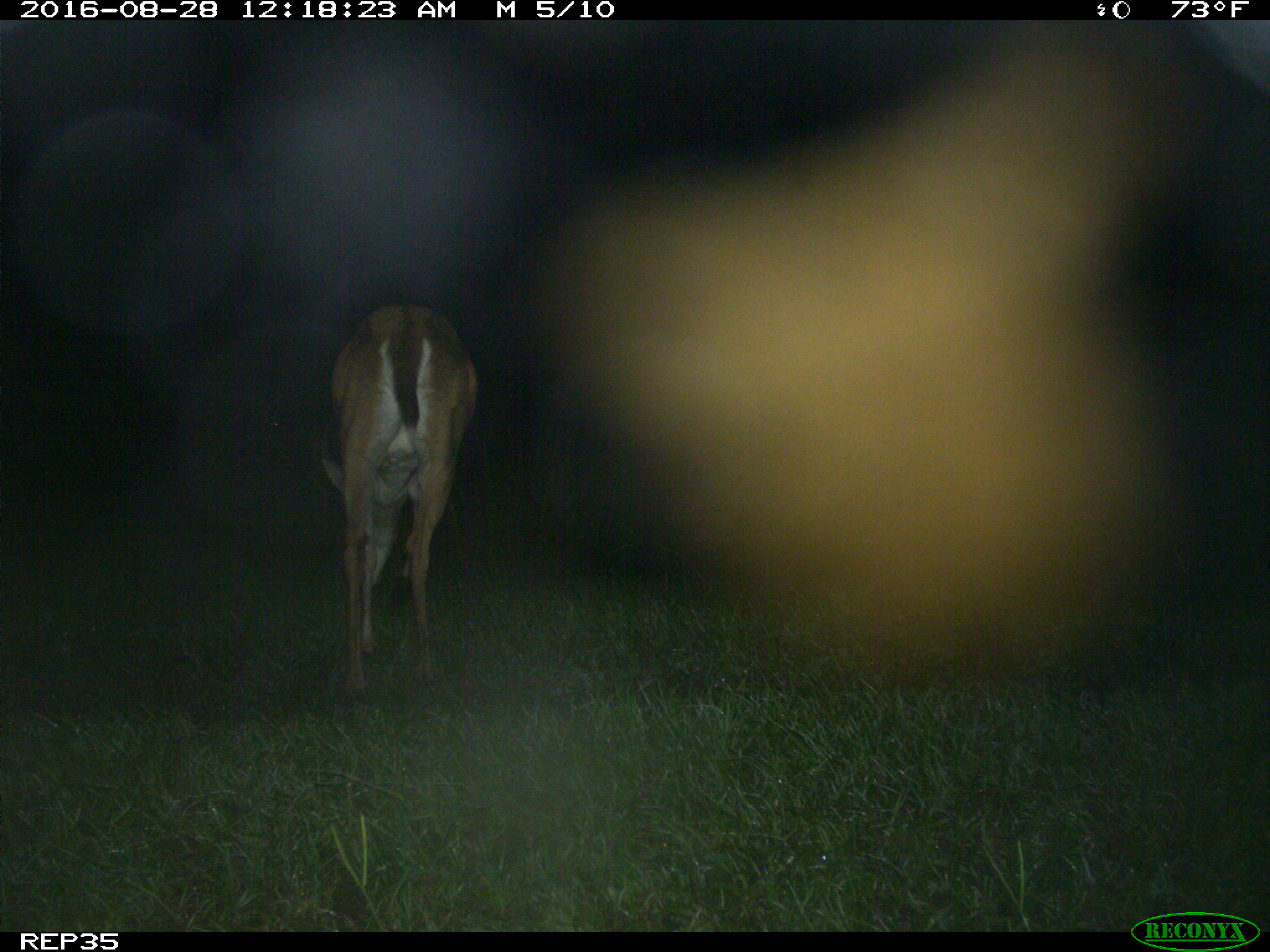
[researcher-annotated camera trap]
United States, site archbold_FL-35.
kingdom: Animalia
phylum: Chordata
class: Mammalia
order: Artiodactyla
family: Cervidae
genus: Odocoileus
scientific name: Odocoileus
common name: deer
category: unidentified deer